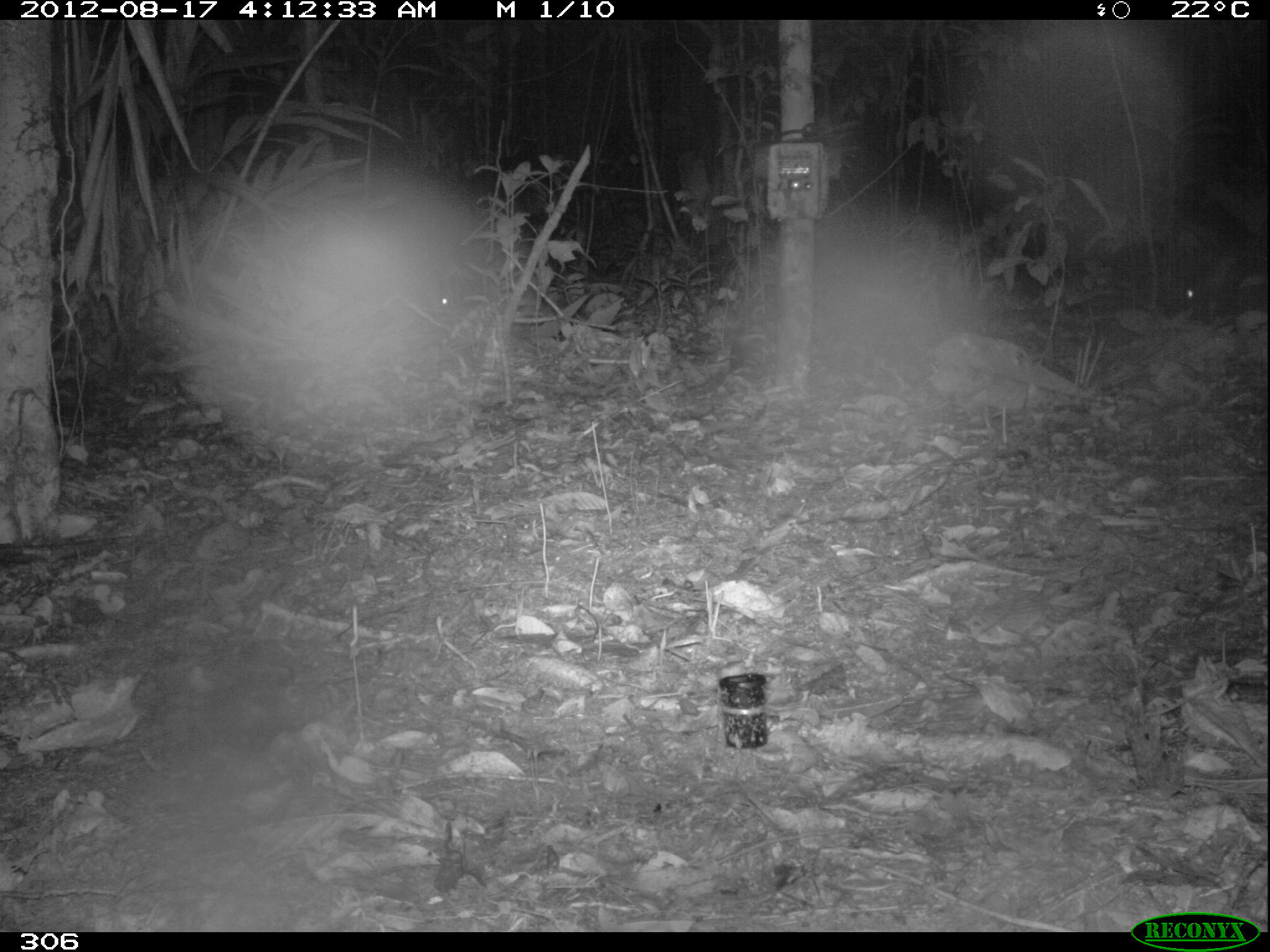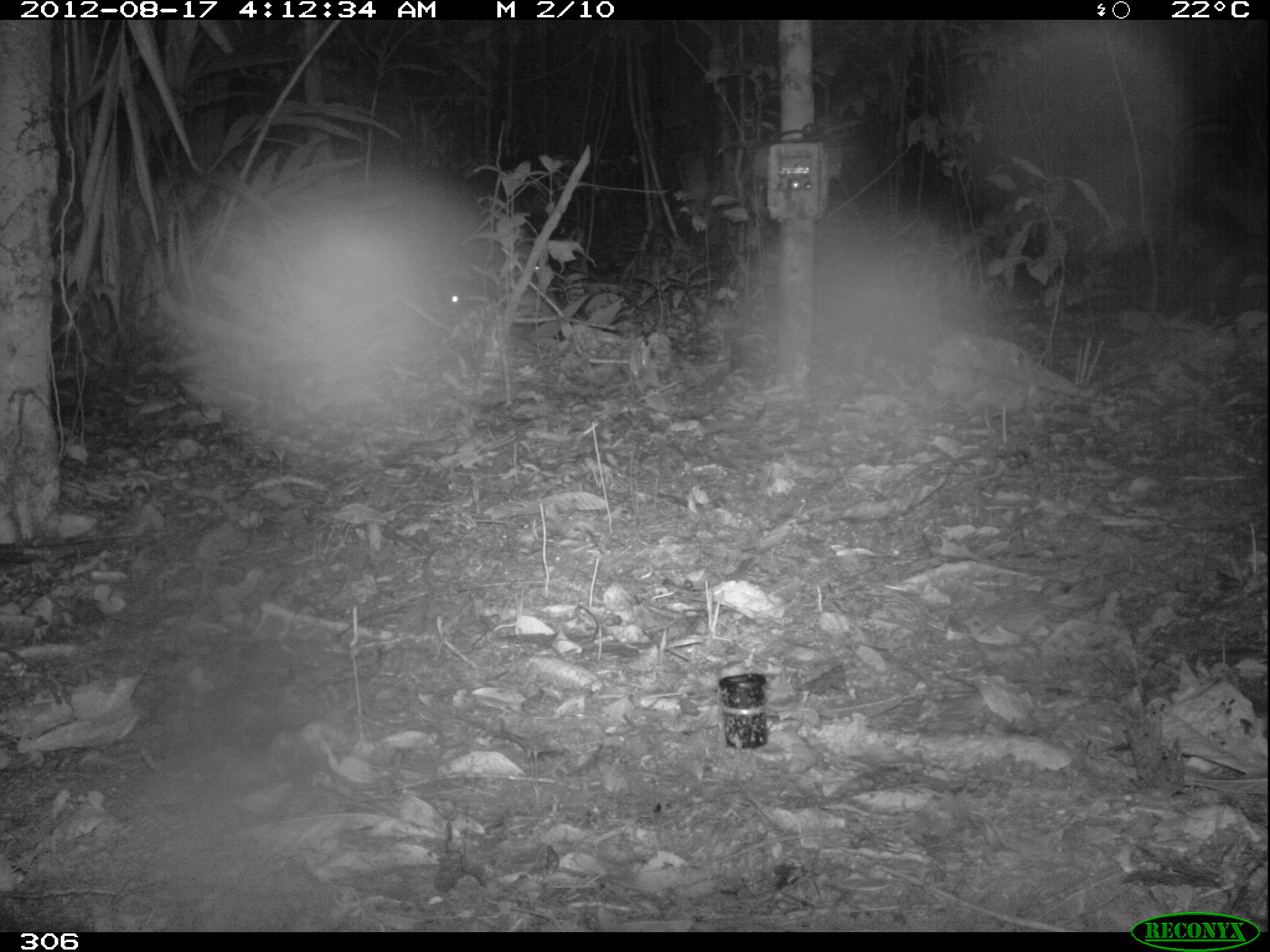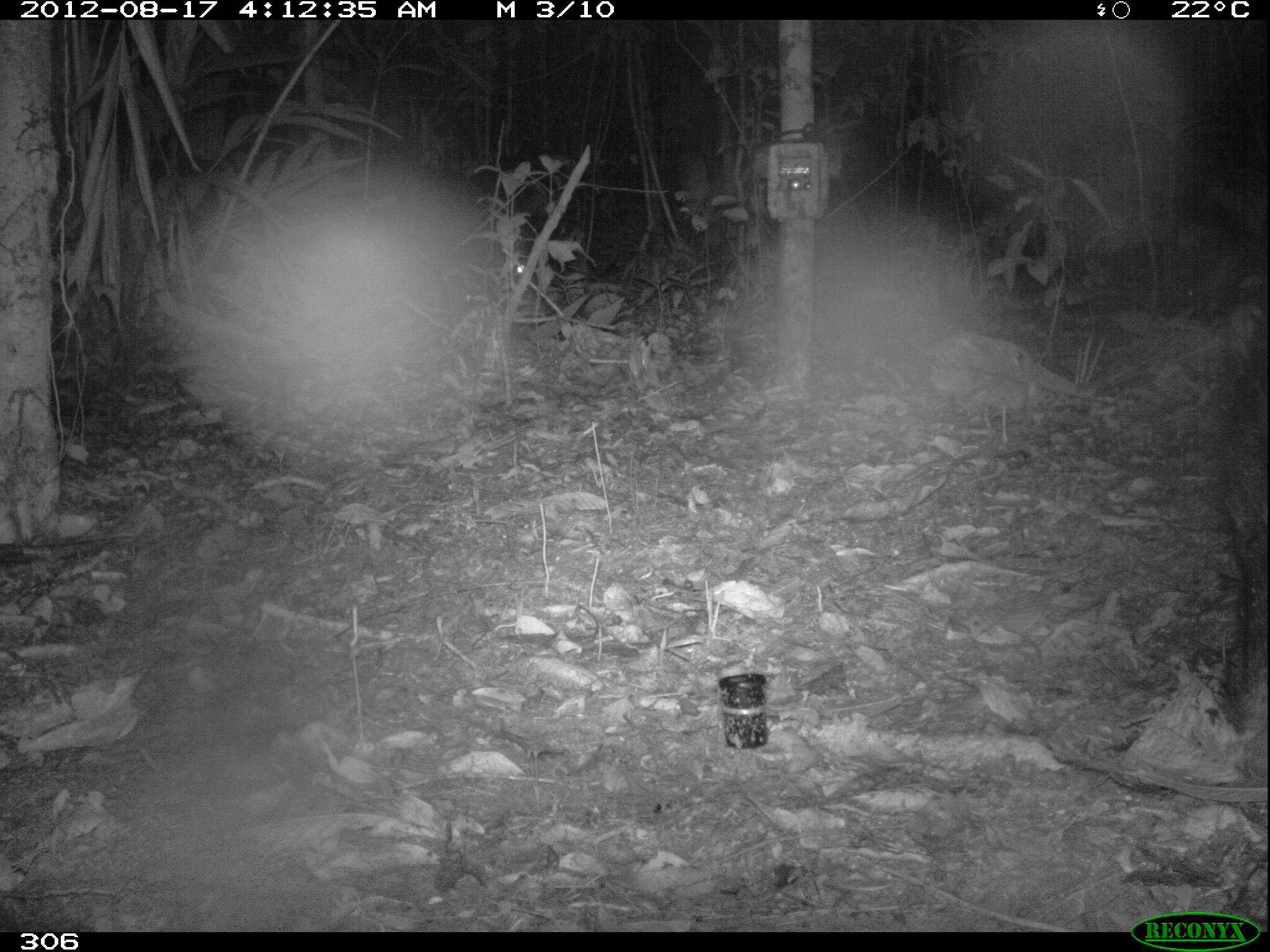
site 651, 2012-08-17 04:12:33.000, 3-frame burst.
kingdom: Animalia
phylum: Chordata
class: Mammalia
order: Artiodactyla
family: Tayassuidae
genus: Tayassu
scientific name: Tayassu pecari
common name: white-lipped peccary